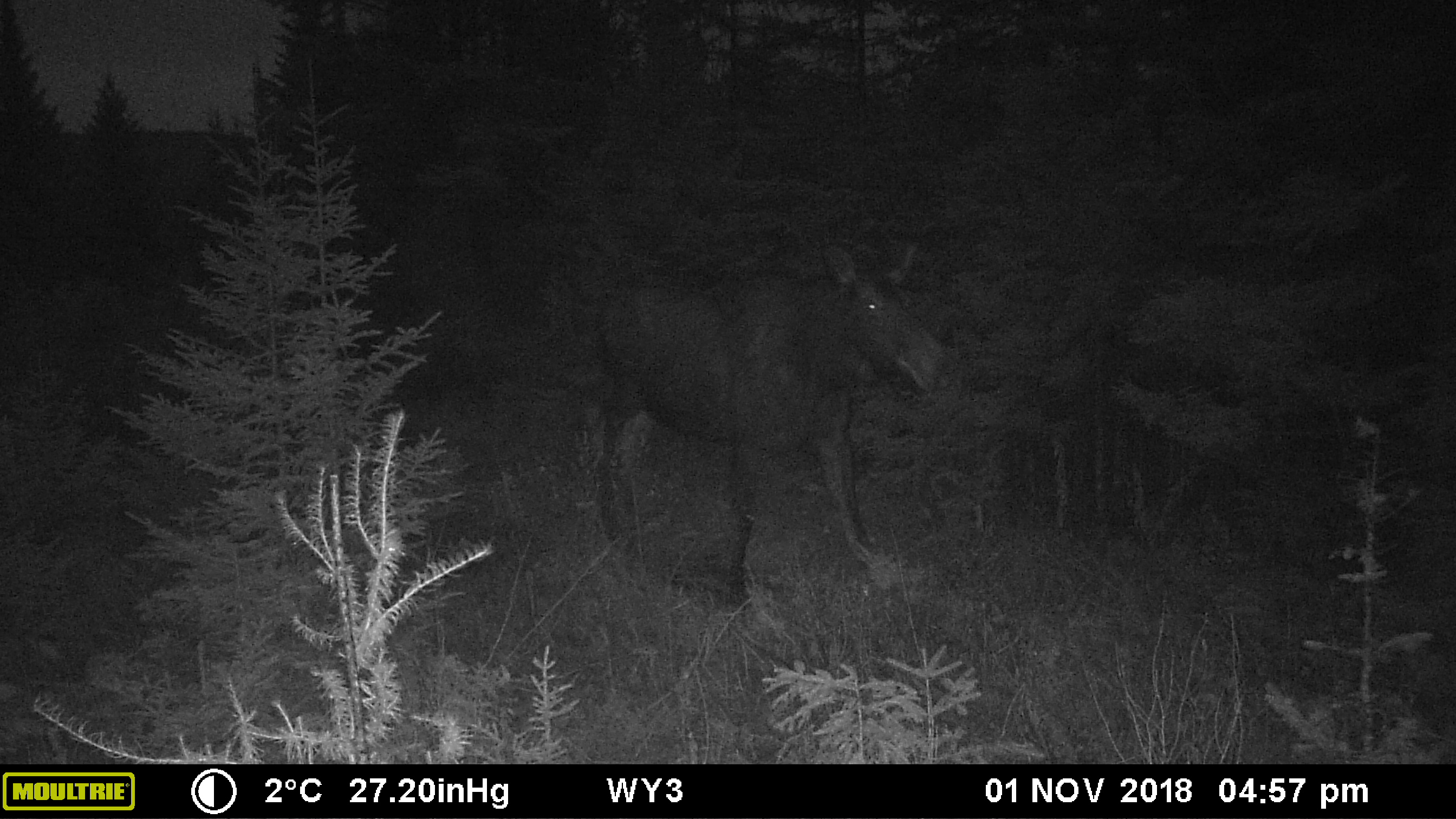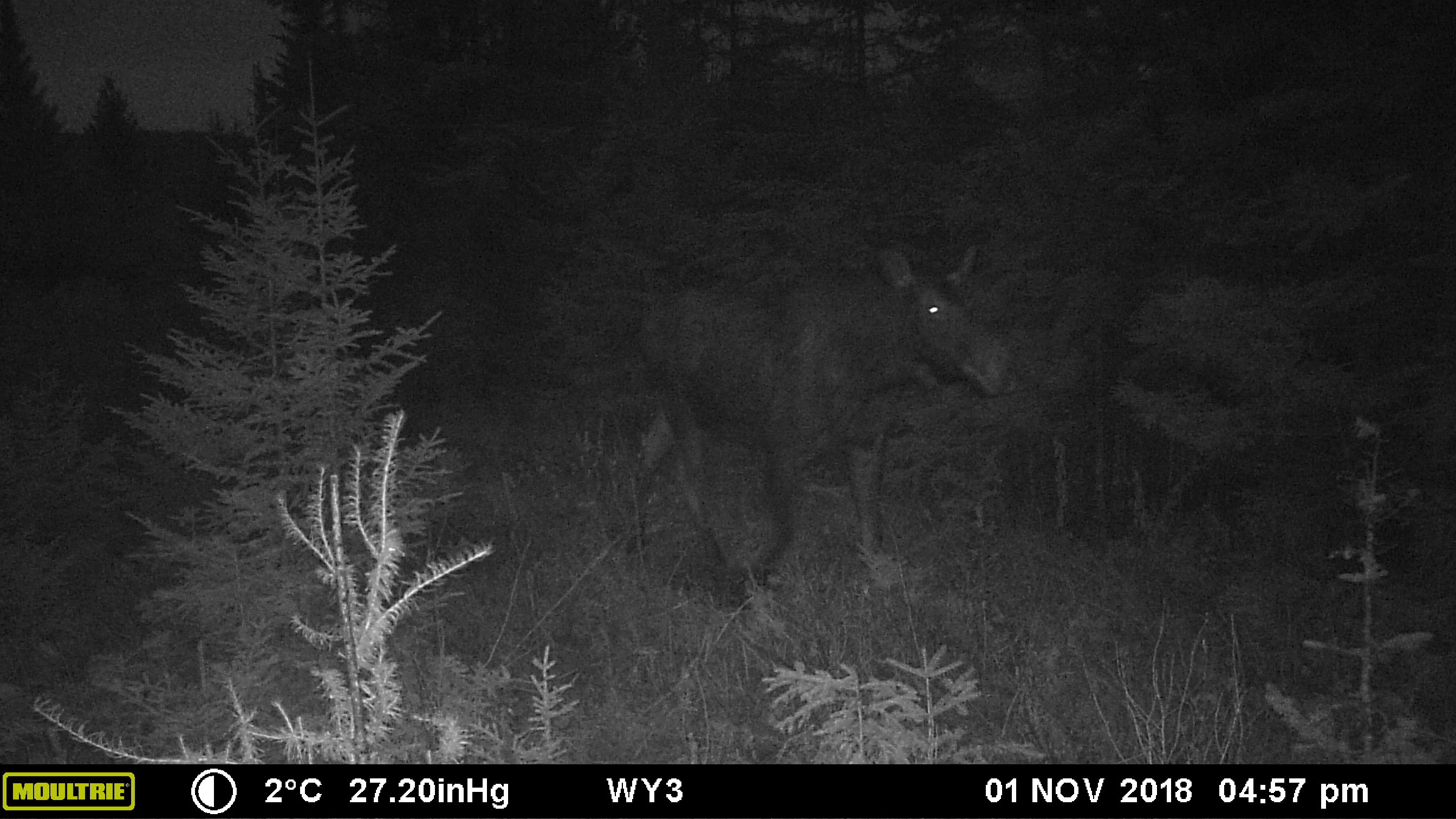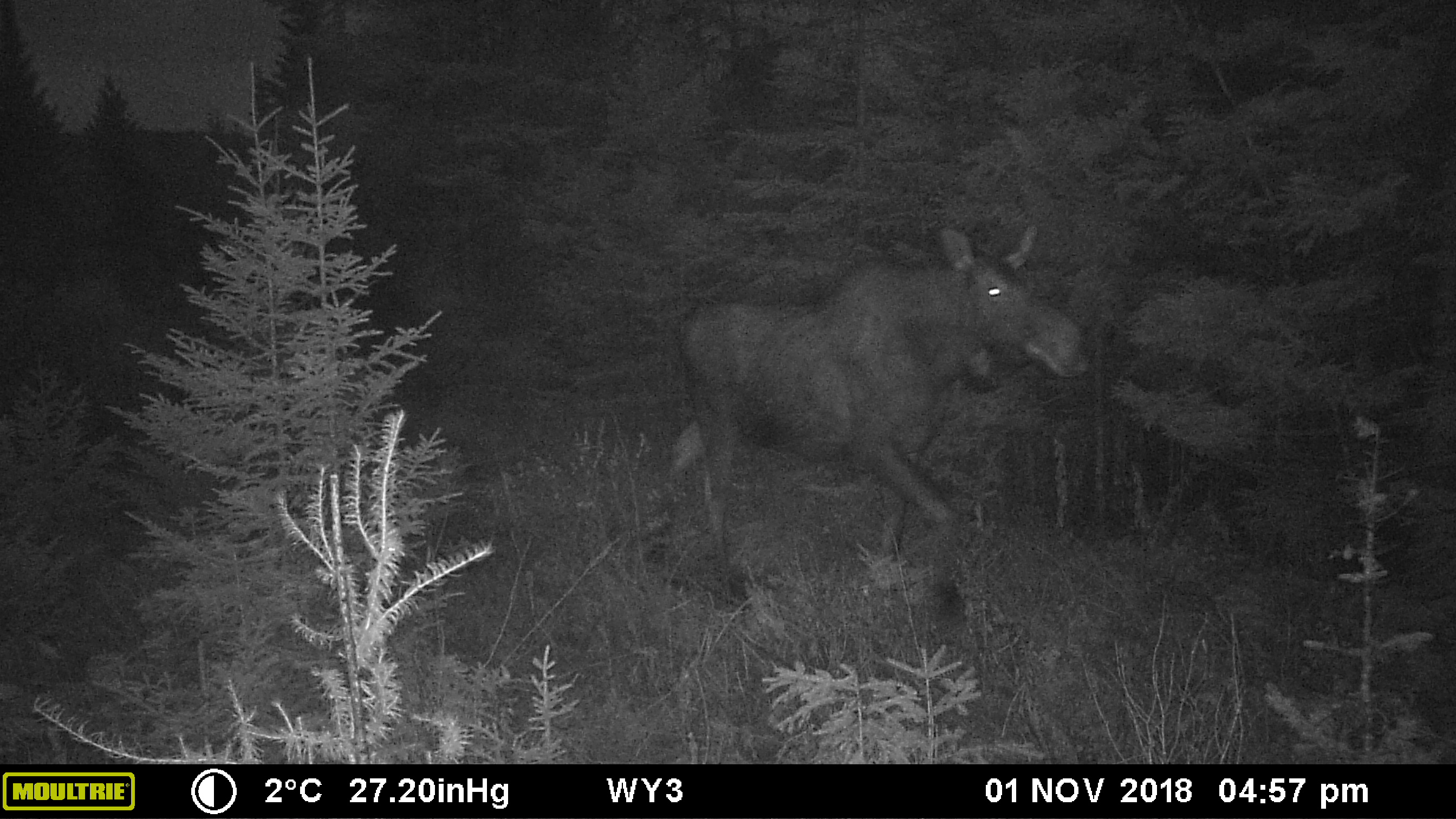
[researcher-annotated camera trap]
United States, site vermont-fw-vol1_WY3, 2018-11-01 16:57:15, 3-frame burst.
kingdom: Animalia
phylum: Chordata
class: Mammalia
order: Artiodactyla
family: Cervidae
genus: Alces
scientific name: Alces alces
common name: moose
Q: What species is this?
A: Moose (Alces alces).